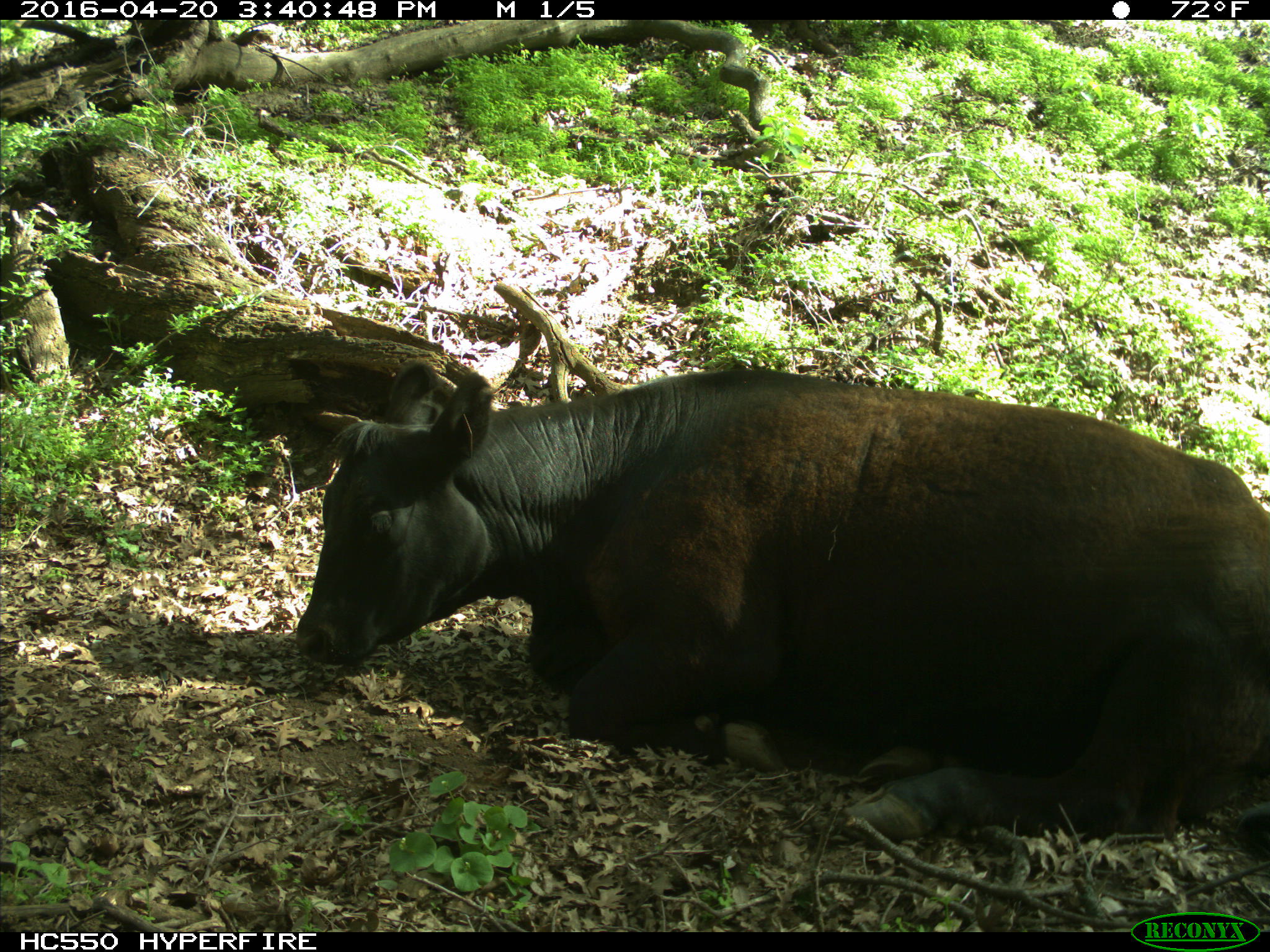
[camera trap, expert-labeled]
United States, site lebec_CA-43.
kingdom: Animalia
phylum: Chordata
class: Mammalia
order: Artiodactyla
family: Bovidae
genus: Bos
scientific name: Bos taurus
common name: domestic cow